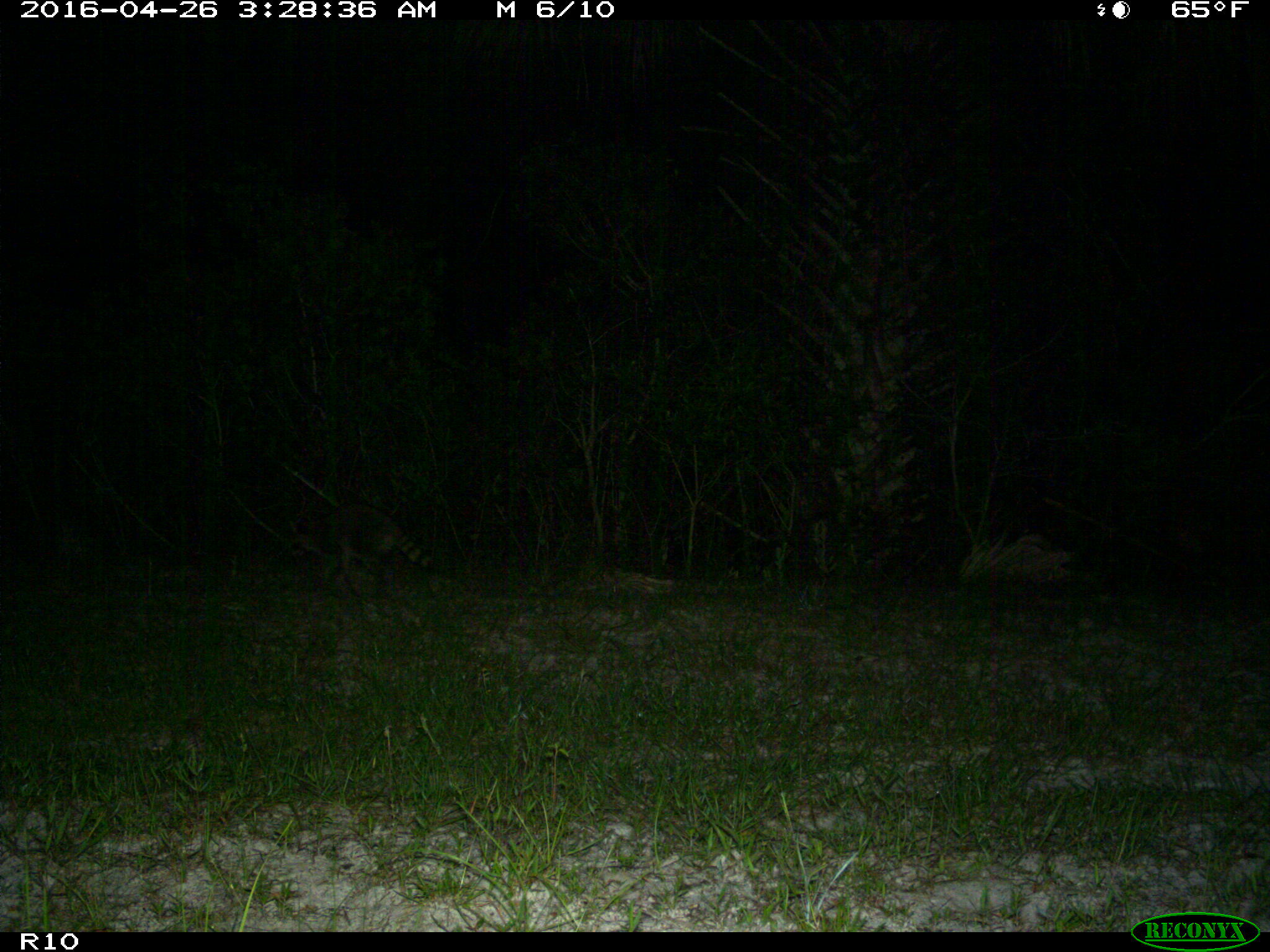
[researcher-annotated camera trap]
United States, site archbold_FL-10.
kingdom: Animalia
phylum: Chordata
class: Mammalia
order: Carnivora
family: Procyonidae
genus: Procyon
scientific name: Procyon lotor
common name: common raccoon